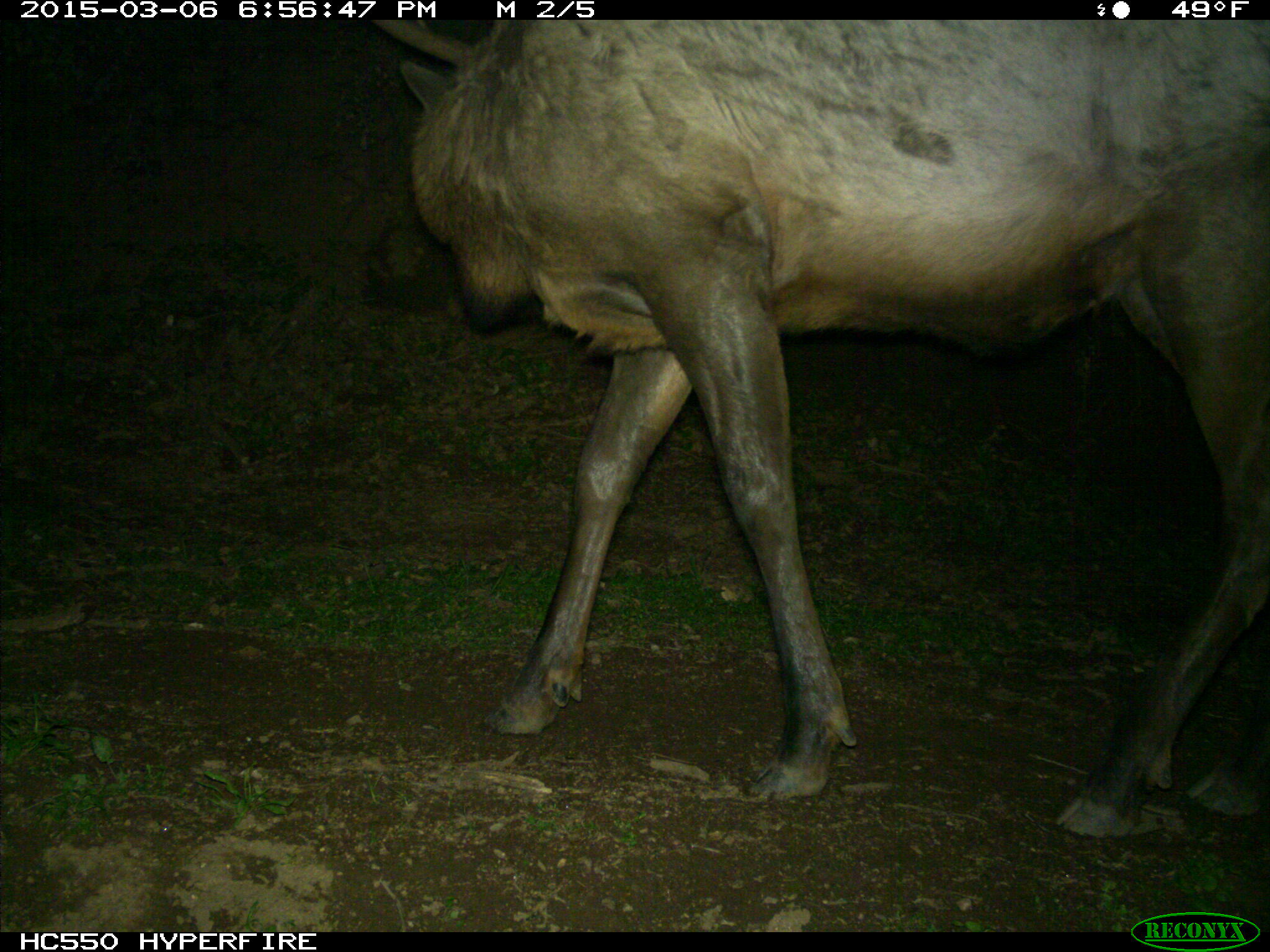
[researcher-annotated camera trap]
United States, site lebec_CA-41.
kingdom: Animalia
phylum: Chordata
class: Mammalia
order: Artiodactyla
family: Cervidae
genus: Cervus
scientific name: Cervus canadensis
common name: elk